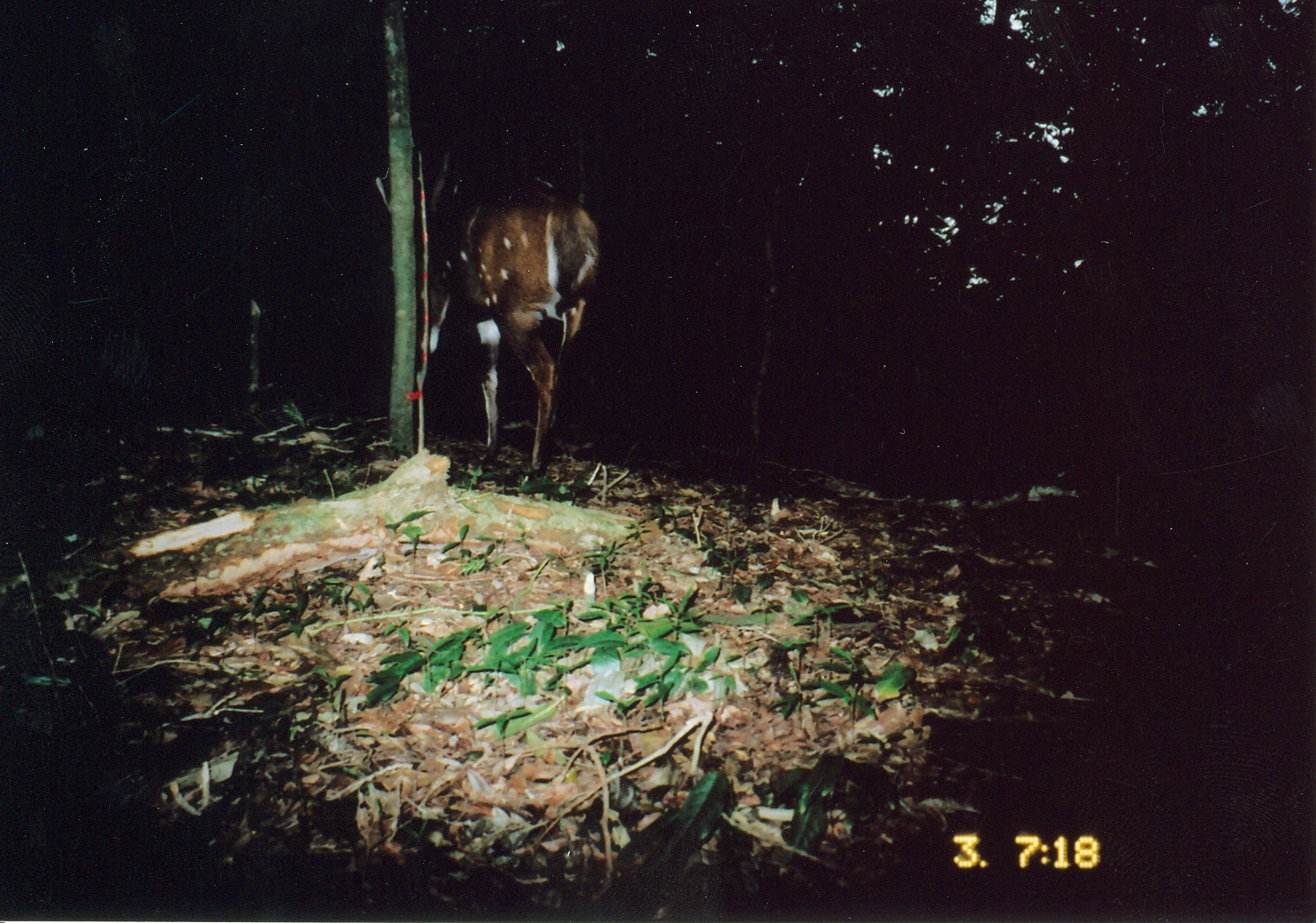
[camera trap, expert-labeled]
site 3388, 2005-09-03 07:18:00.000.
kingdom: Animalia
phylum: Chordata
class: Mammalia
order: Artiodactyla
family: Bovidae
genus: Tragelaphus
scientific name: Tragelaphus scriptus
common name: bushbuck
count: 1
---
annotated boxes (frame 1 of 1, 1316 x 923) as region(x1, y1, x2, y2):
tragelaphus scriptus: region(412, 171, 601, 471)